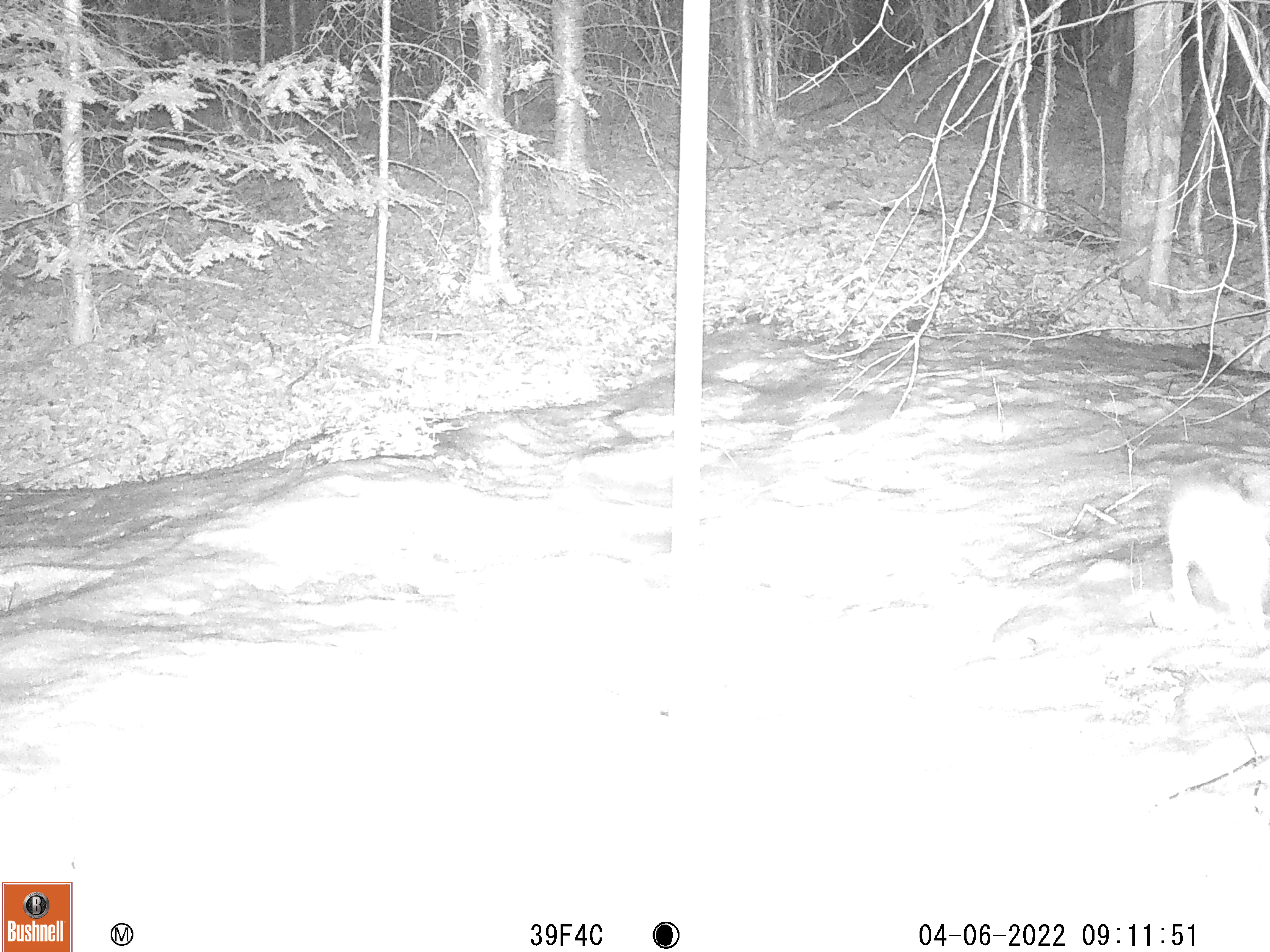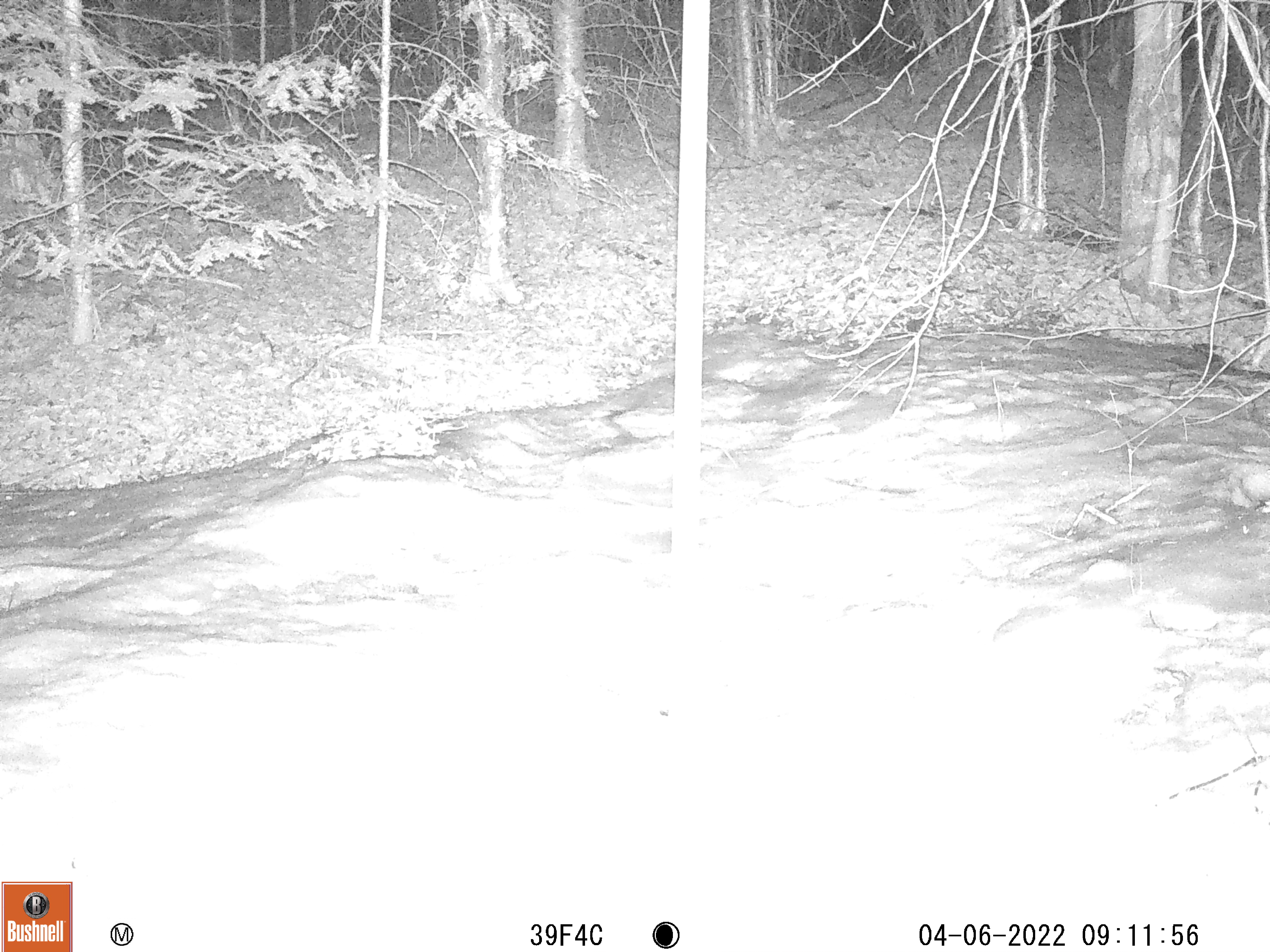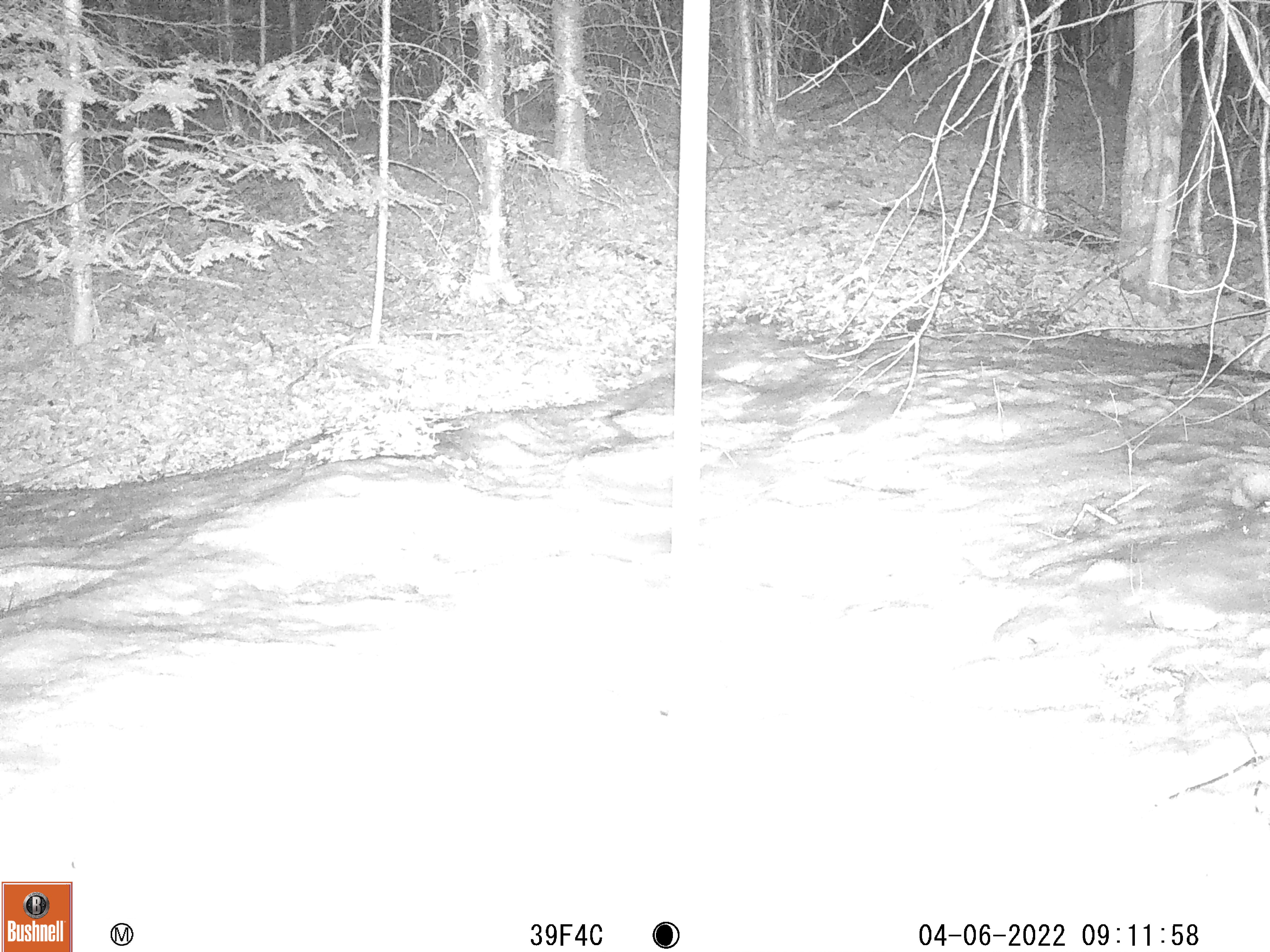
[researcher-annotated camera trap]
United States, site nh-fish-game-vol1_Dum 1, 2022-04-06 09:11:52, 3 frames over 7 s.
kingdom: Animalia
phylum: Chordata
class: Mammalia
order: Lagomorpha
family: Leporidae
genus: Lepus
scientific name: Lepus americanus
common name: snowshoe hare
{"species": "snowshoe hare (Lepus americanus)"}